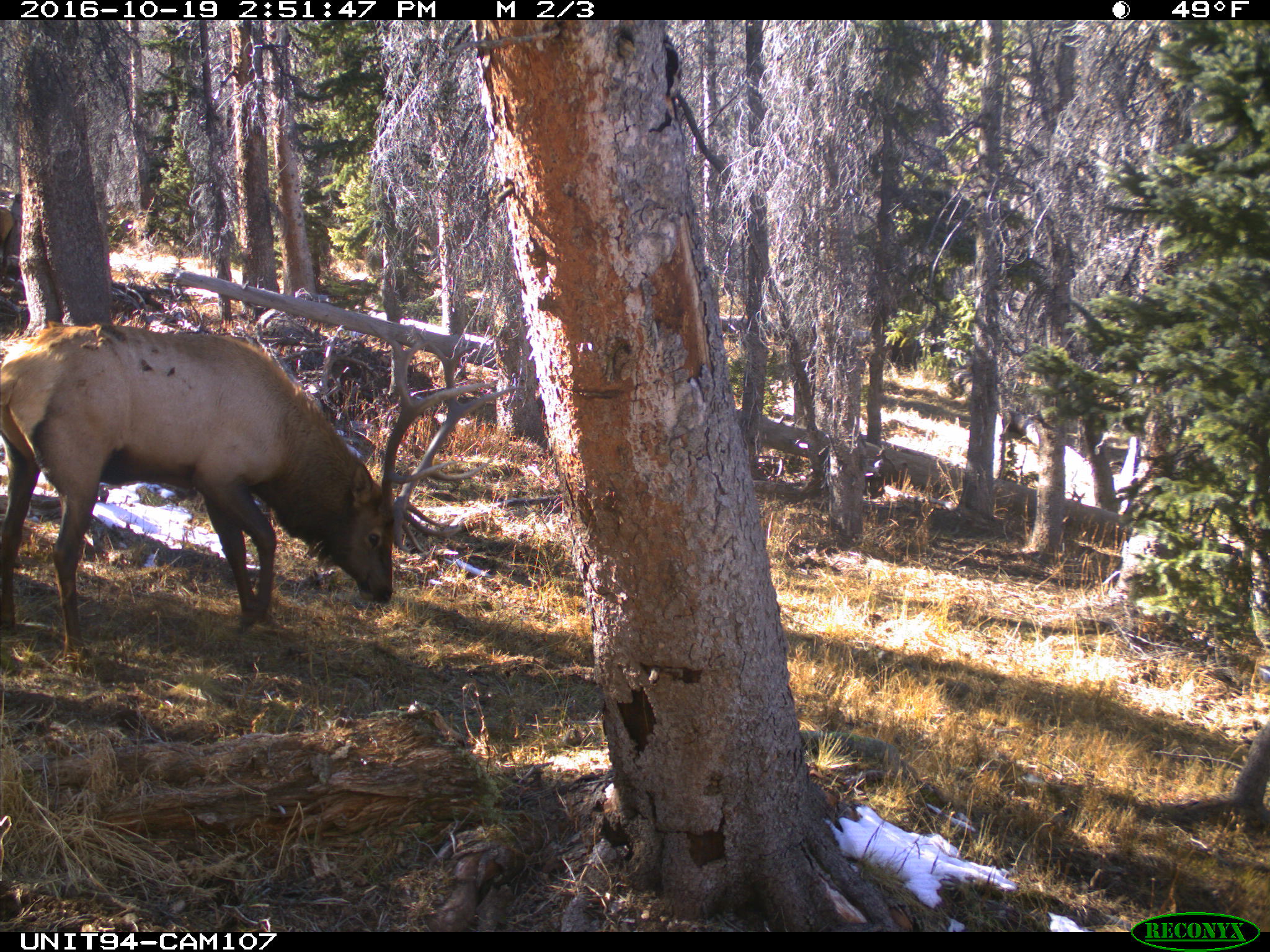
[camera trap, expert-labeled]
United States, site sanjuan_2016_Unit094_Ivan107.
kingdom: Animalia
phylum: Chordata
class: Mammalia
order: Artiodactyla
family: Cervidae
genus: Cervus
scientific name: Cervus elaphus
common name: red deer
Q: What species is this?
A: Cervus elaphus (red deer).